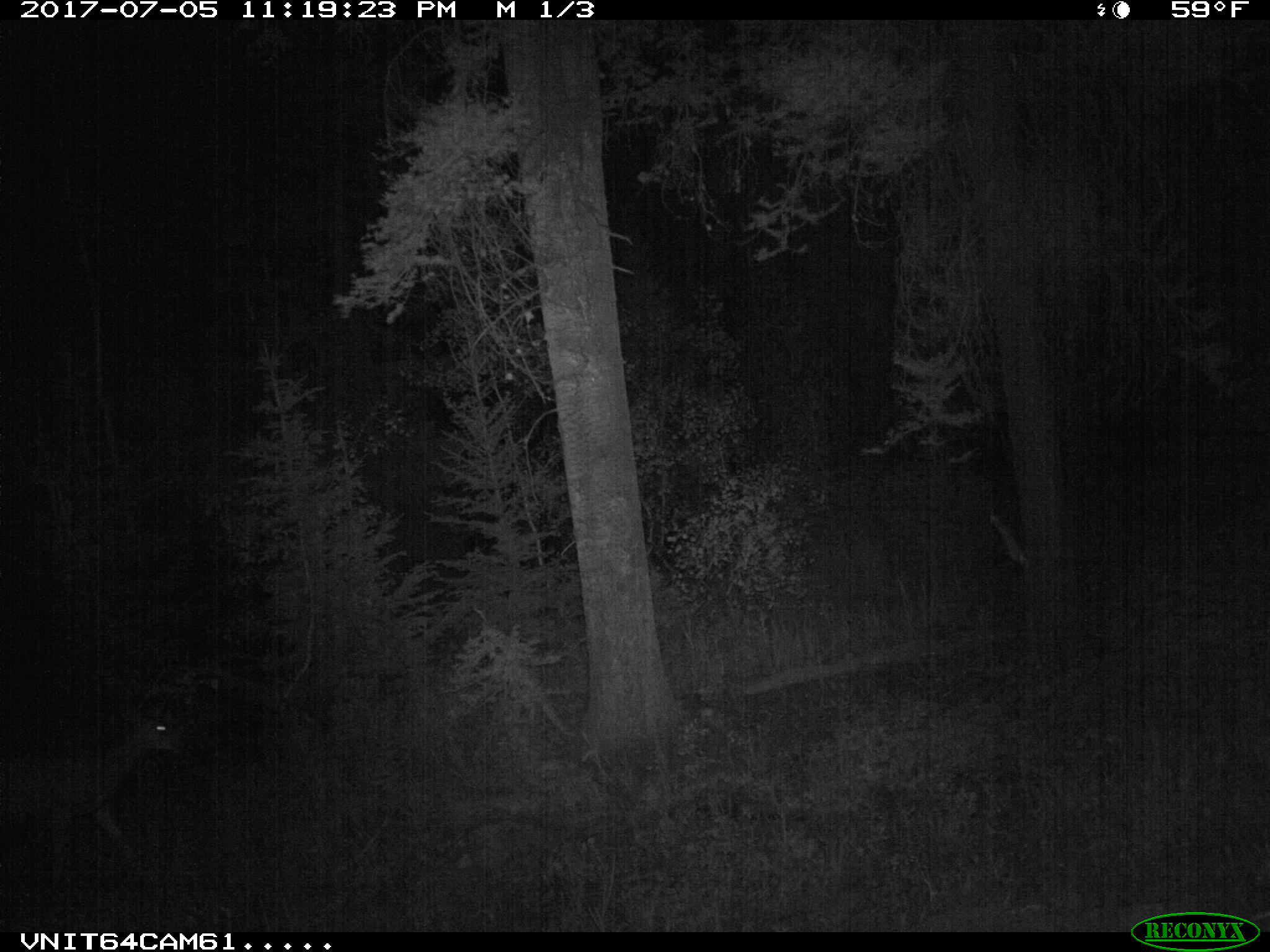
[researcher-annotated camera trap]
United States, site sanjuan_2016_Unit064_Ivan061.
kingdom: Animalia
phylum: Chordata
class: Mammalia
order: Artiodactyla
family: Cervidae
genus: Odocoileus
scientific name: Odocoileus hemionus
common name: mule deer